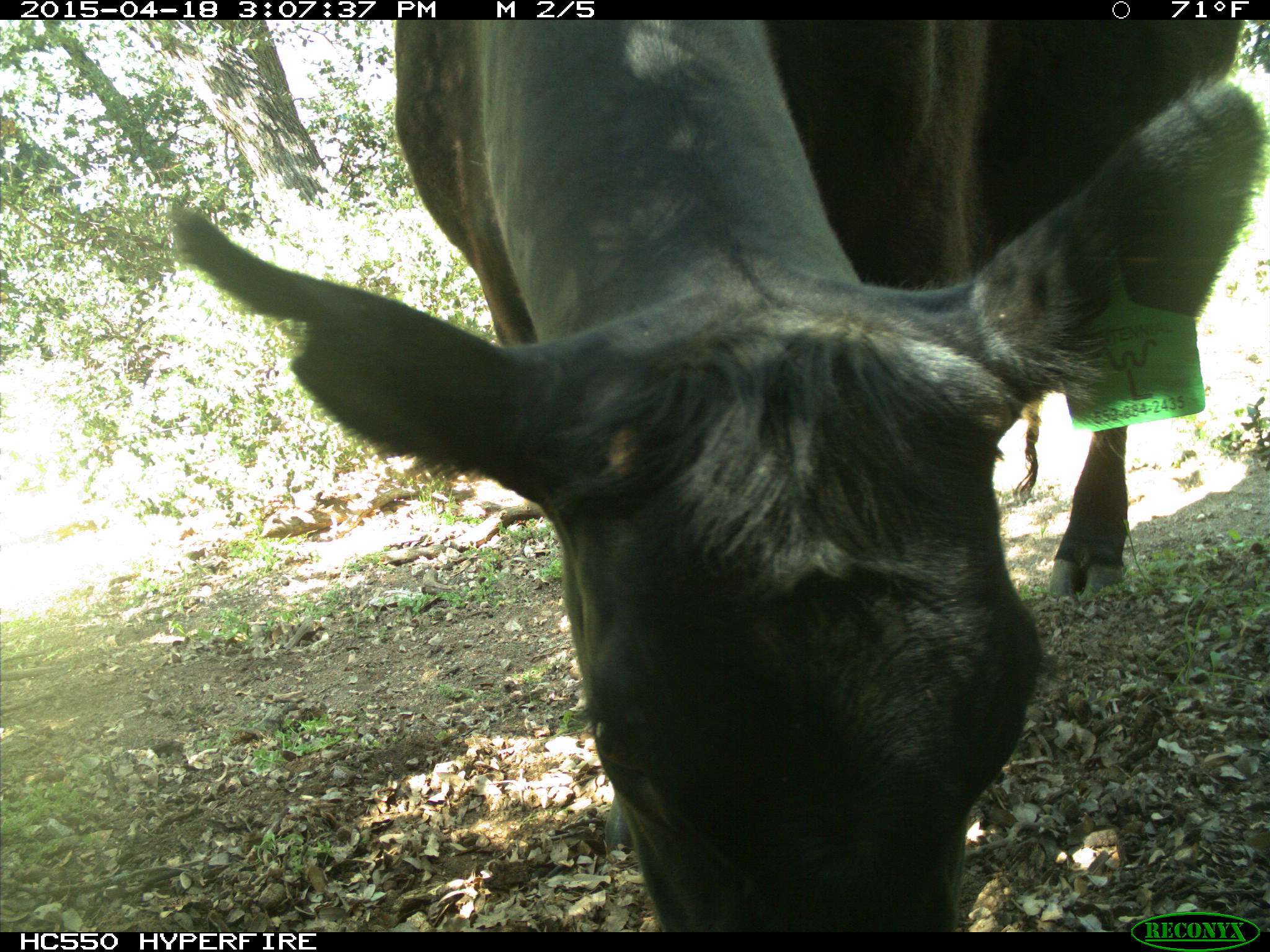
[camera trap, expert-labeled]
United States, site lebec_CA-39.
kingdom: Animalia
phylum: Chordata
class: Mammalia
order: Artiodactyla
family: Bovidae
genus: Bos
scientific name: Bos taurus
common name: domestic cow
Bos taurus (domestic cow).